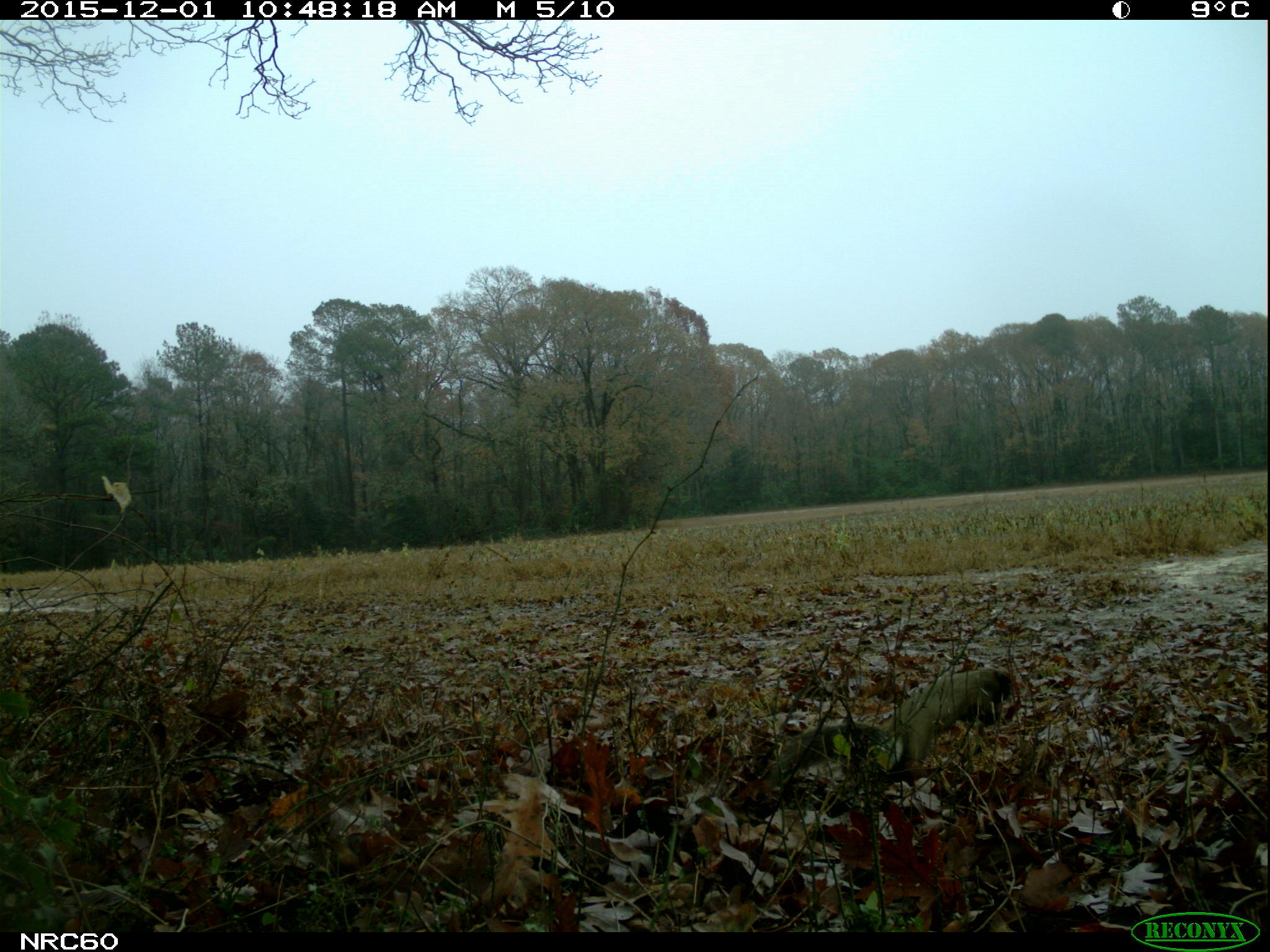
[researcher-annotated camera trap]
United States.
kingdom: Animalia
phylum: Chordata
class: Mammalia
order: Rodentia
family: Sciuridae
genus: Sciurus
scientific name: Sciurus niger cinereus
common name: eastern fox squirrel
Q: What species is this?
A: Eastern Fox Squirrel (Sciurus niger cinereus).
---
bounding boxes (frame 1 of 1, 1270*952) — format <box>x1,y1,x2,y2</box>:
Eastern Fox Squirrel: <box>768,656,1024,806</box>